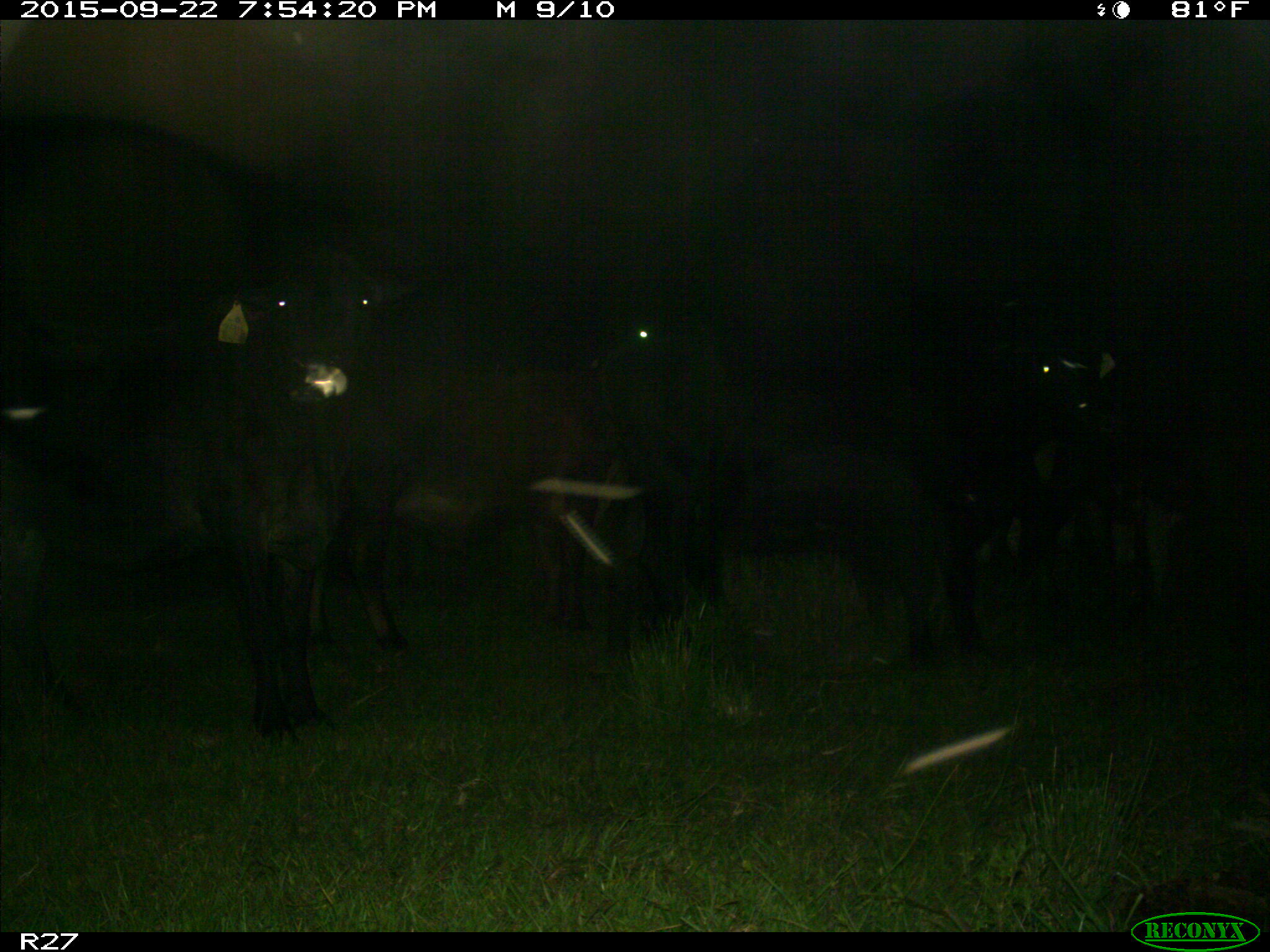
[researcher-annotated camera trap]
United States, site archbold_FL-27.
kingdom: Animalia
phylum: Chordata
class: Mammalia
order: Artiodactyla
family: Bovidae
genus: Bos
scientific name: Bos taurus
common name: domestic cow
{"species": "Bos taurus (domestic cow)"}